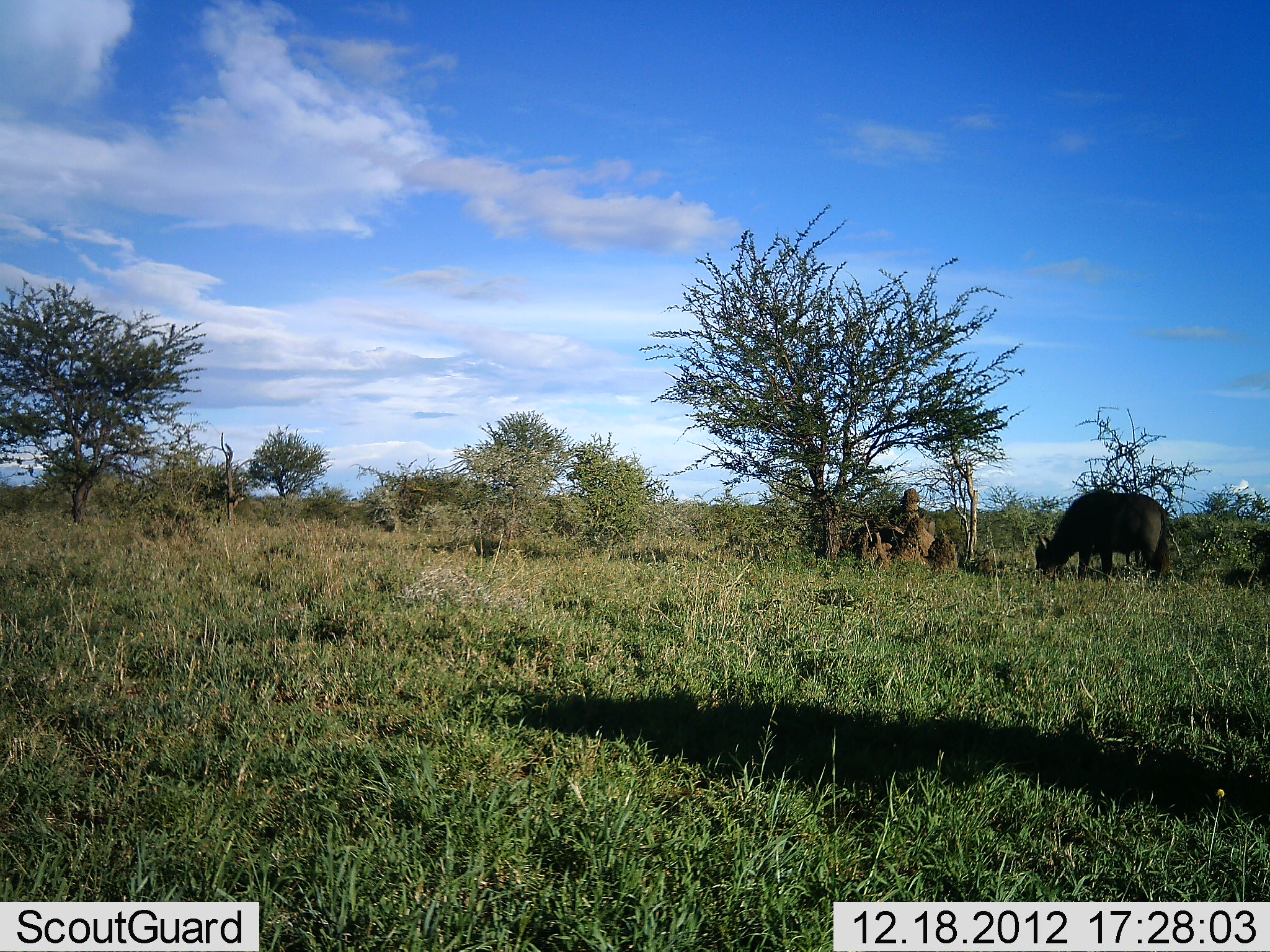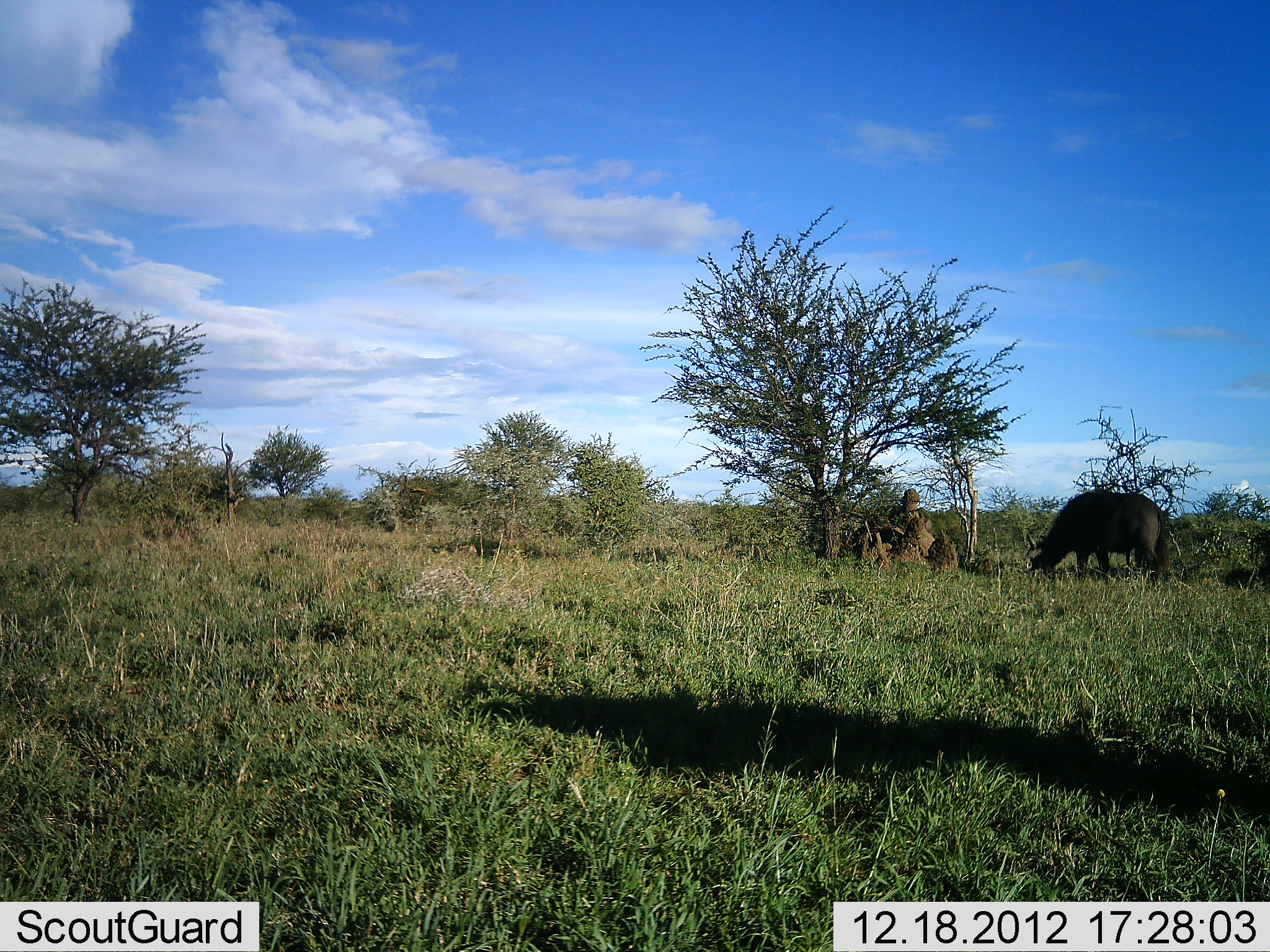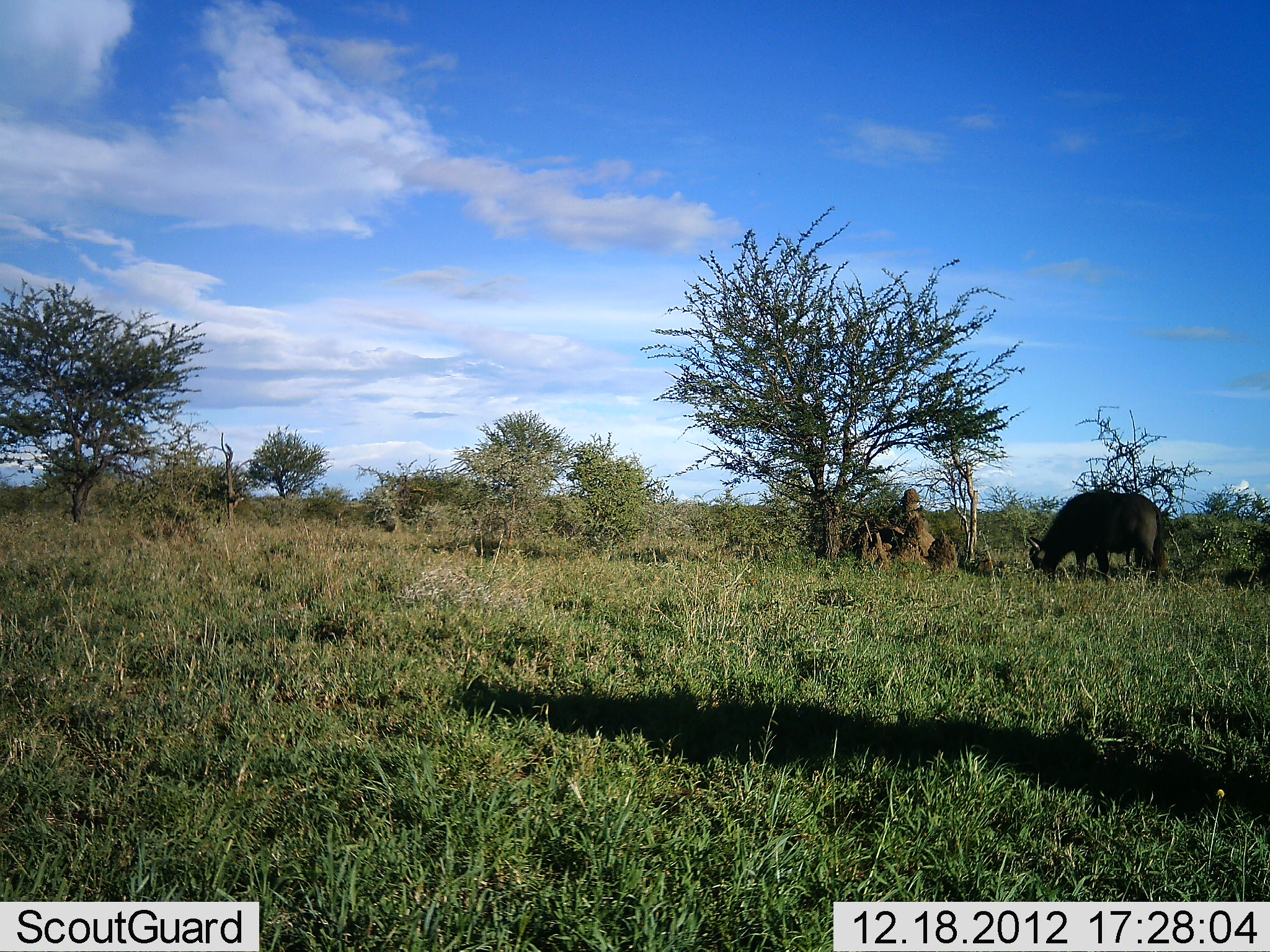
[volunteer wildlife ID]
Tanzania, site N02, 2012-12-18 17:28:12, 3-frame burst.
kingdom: Animalia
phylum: Chordata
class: Mammalia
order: Artiodactyla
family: Bovidae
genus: Syncerus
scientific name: Syncerus caffer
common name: cape buffalo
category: buffalo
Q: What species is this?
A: Buffalo (cape buffalo) (Syncerus caffer).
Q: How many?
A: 1.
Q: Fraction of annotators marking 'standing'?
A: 20%.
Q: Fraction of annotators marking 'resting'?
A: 0%.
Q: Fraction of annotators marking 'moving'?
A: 4%.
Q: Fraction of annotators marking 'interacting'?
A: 0%.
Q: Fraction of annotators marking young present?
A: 0%.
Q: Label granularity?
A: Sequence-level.